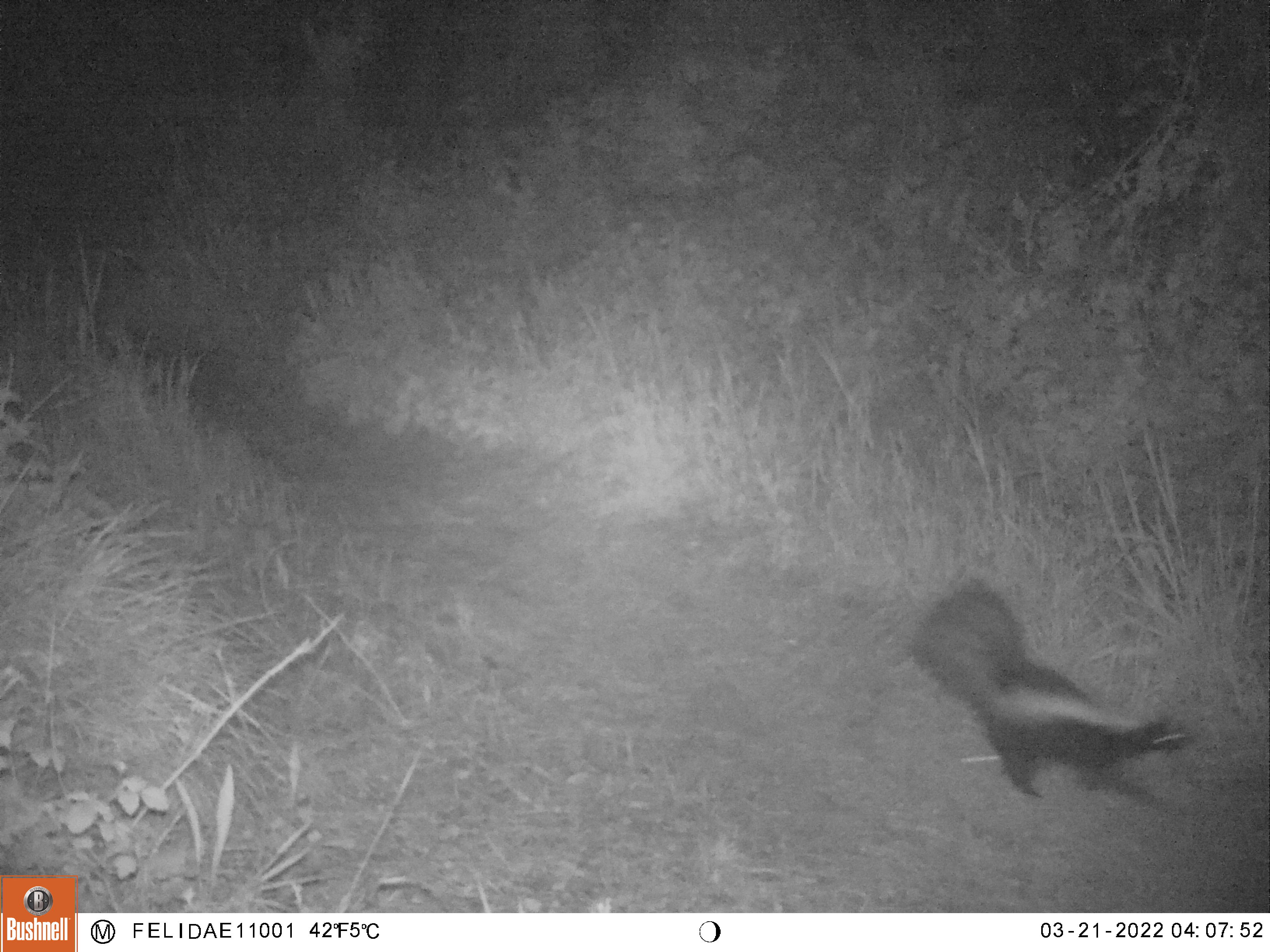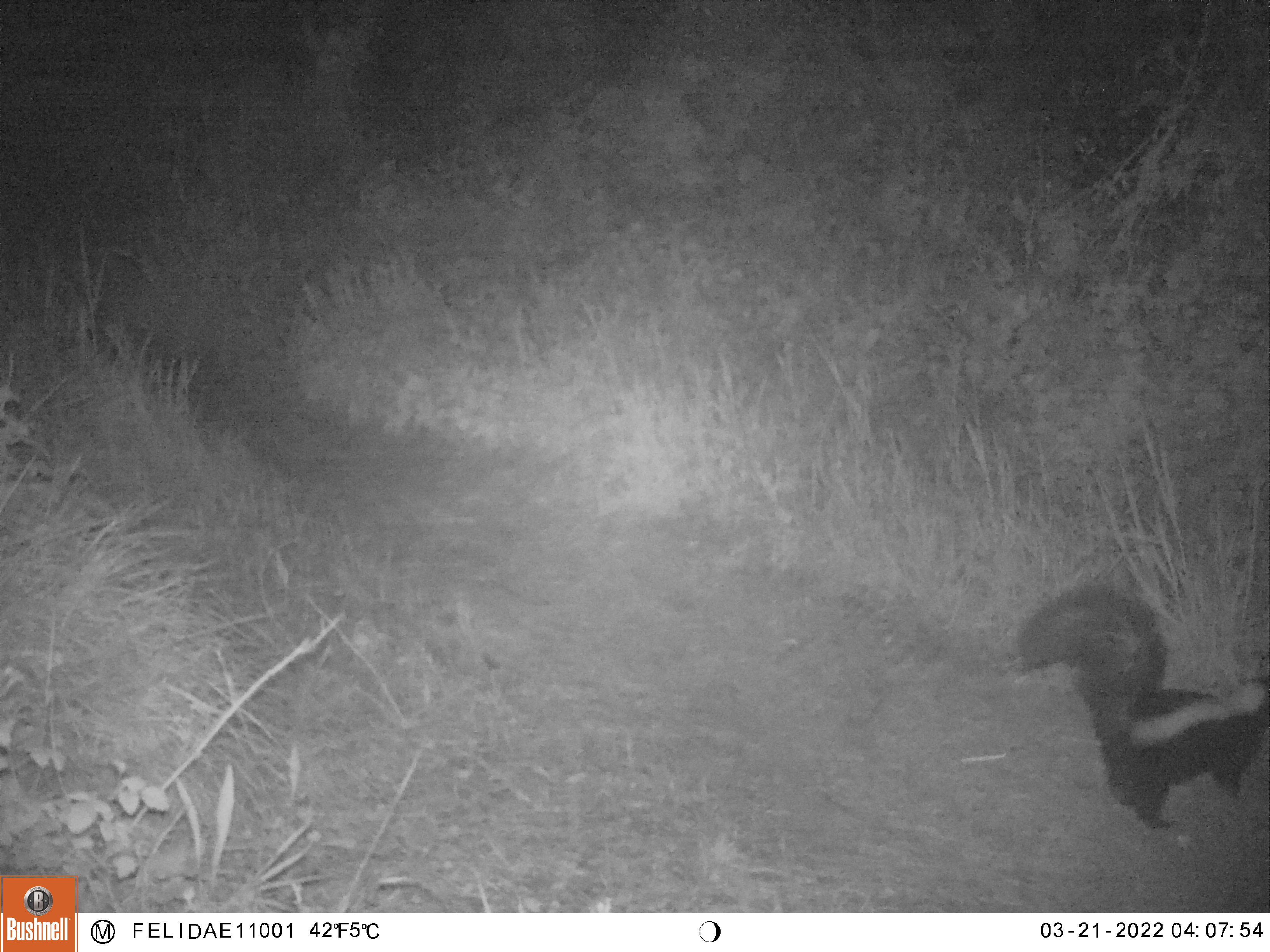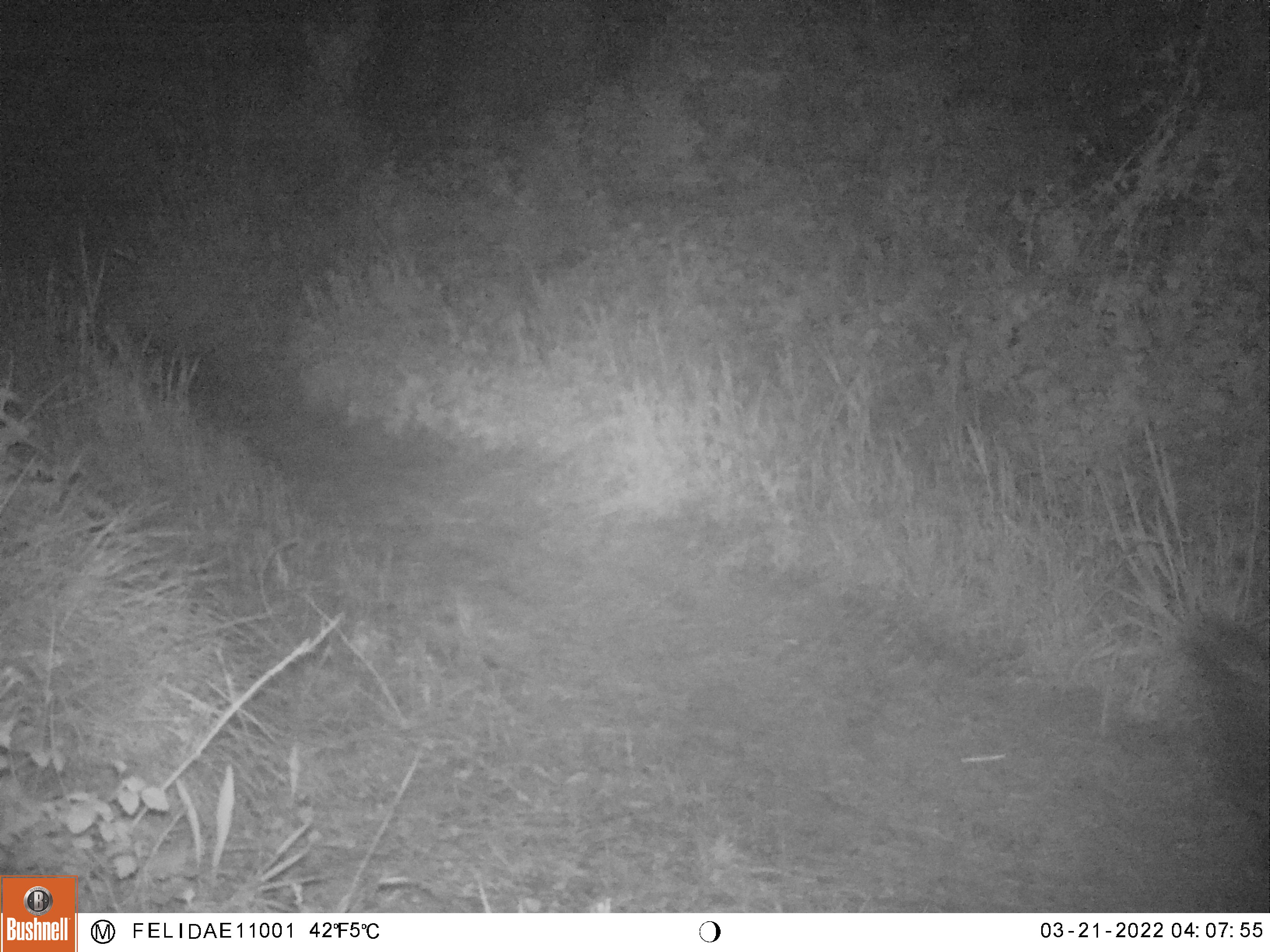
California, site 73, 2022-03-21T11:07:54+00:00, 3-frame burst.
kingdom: Animalia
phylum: Chordata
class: Mammalia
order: Carnivora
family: Mephitidae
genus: Mephitis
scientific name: Mephitis mephitis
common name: striped skunk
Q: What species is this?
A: Striped skunk (Mephitis mephitis).